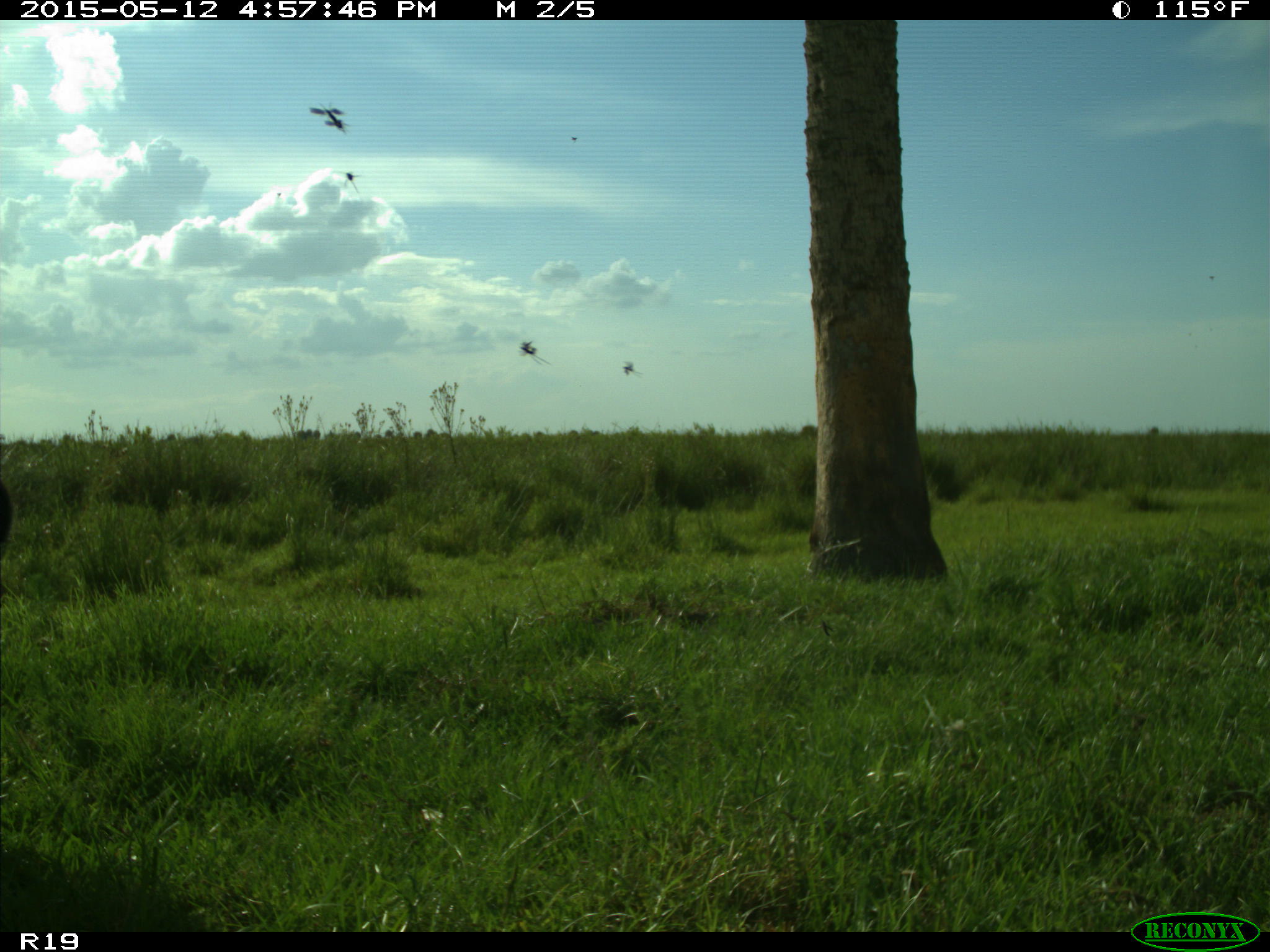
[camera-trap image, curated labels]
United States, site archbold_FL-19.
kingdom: Animalia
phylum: Chordata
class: Mammalia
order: Artiodactyla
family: Bovidae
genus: Bos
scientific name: Bos taurus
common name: domestic cow